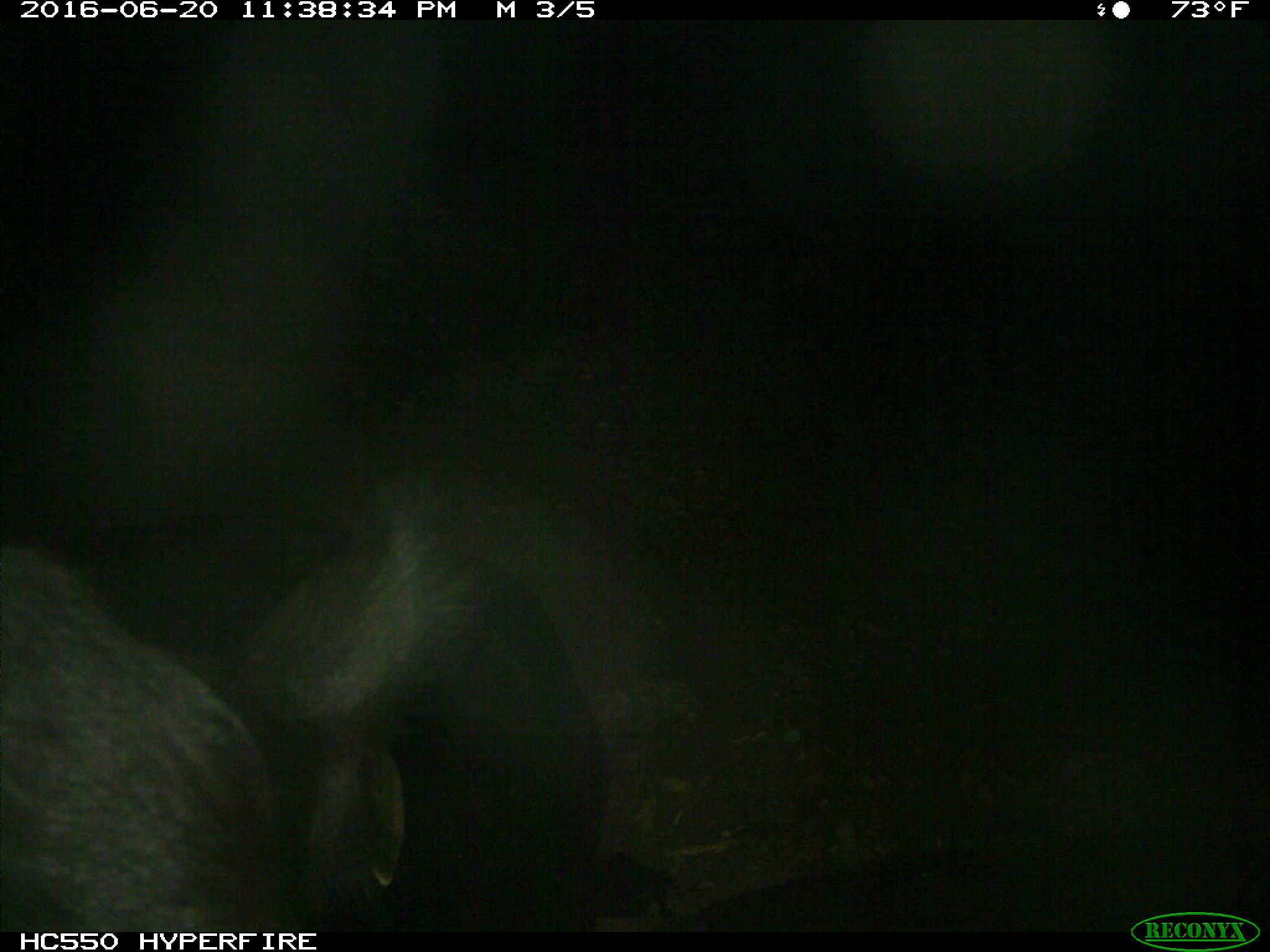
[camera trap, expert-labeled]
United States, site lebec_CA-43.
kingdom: Animalia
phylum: Chordata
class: Mammalia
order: Artiodactyla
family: Bovidae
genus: Bos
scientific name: Bos taurus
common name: domestic cow